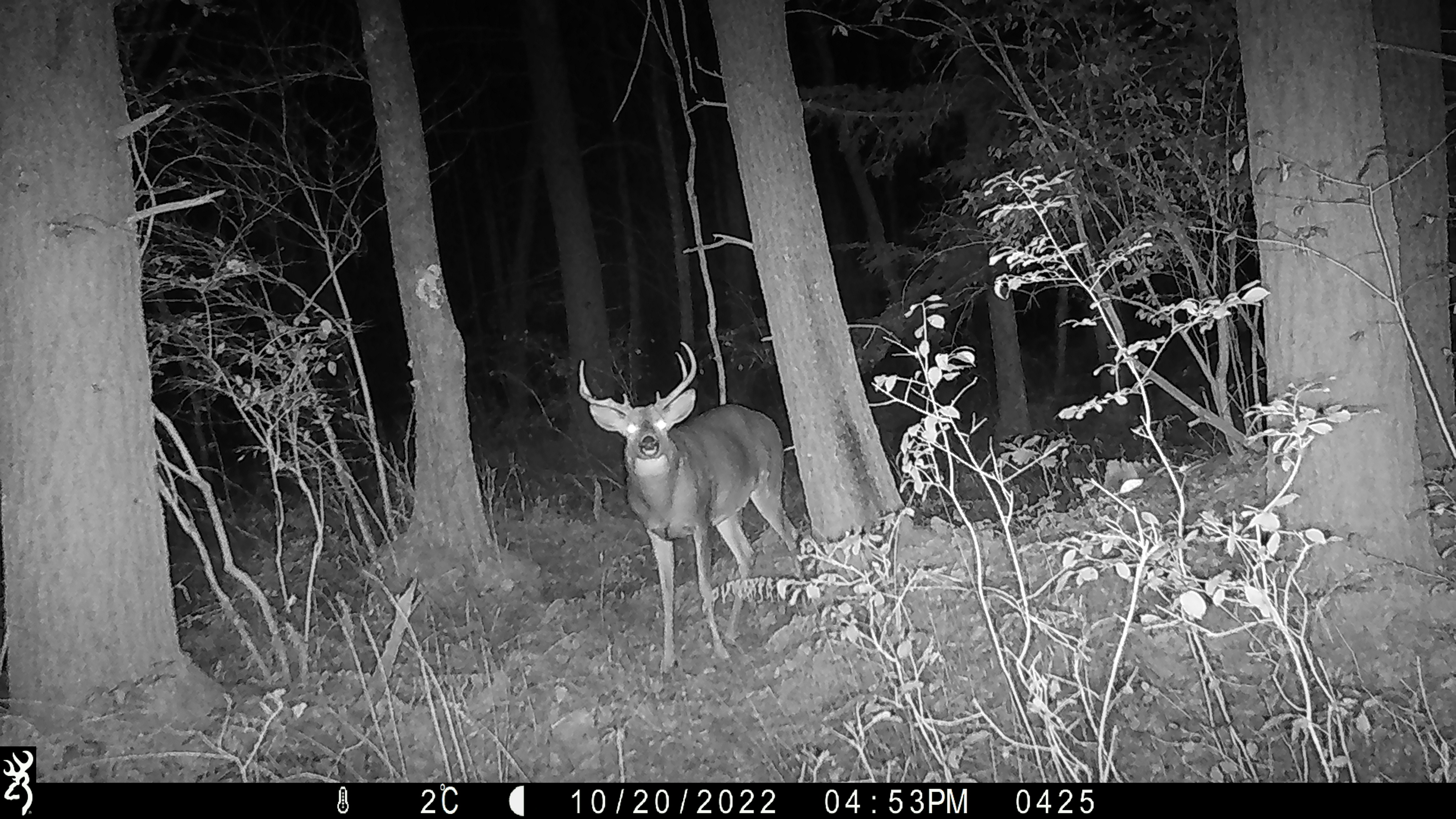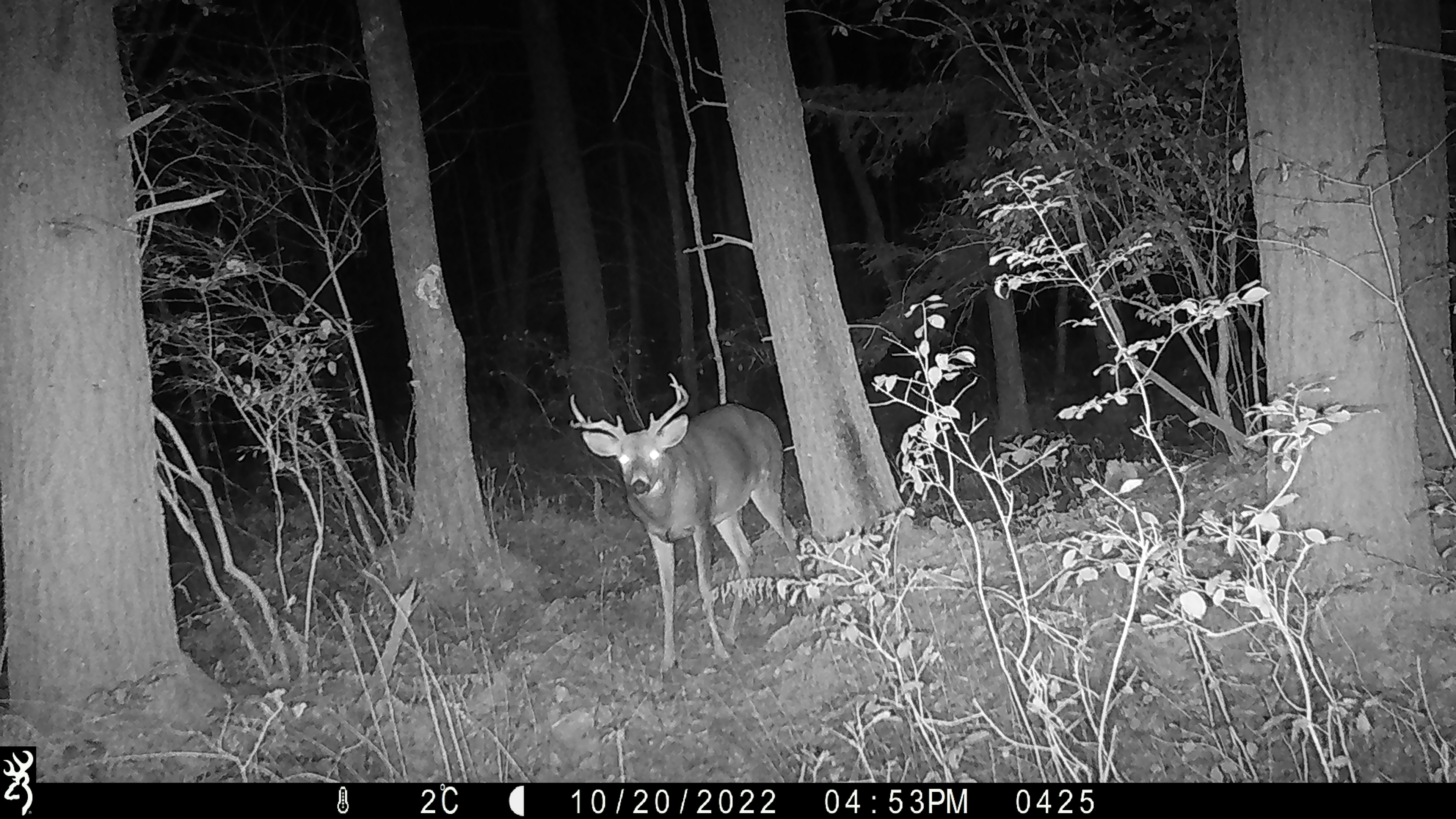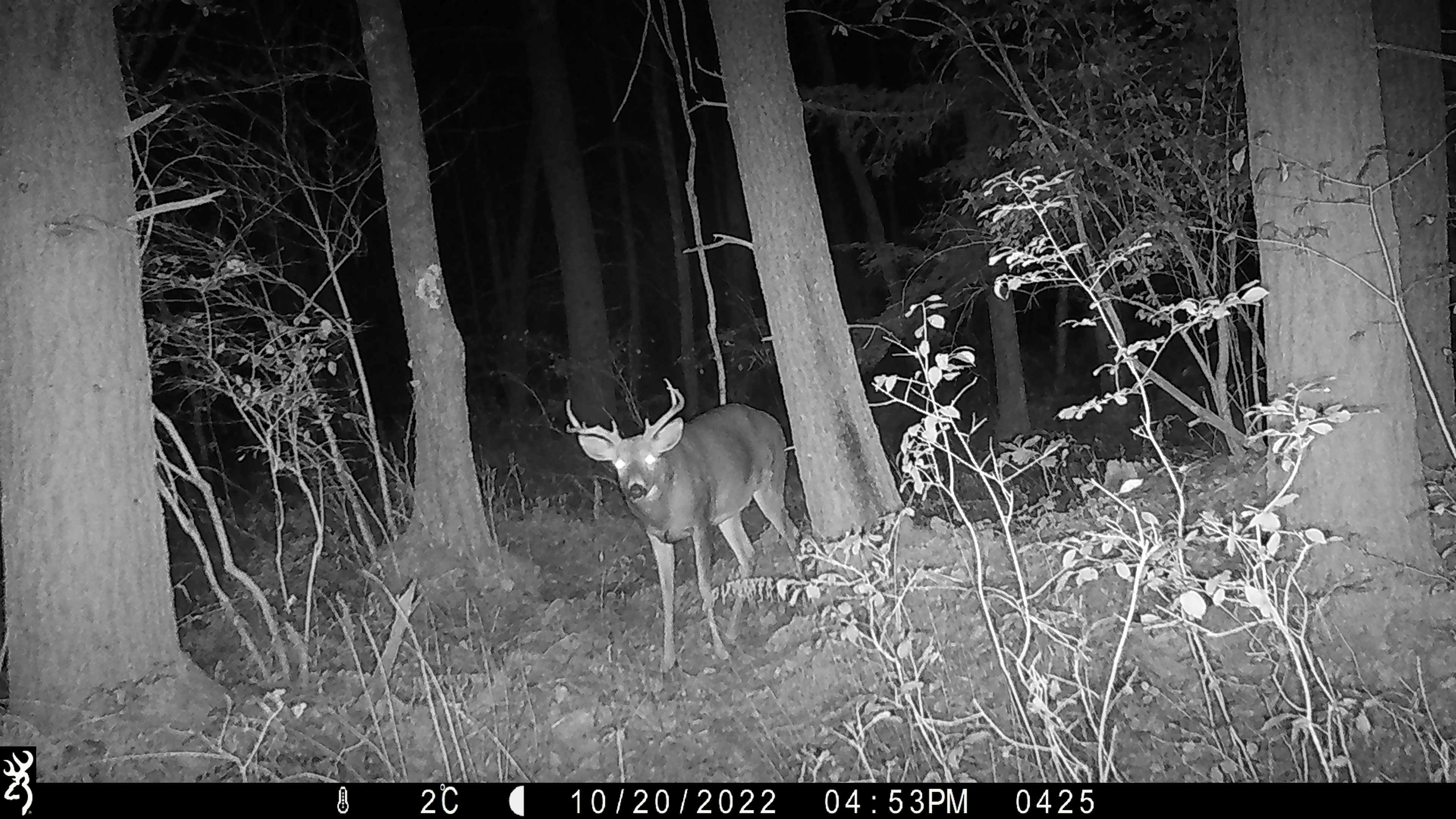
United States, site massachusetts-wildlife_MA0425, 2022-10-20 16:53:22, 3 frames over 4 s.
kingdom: Animalia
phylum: Chordata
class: Mammalia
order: Artiodactyla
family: Cervidae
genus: Odocoileus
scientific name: Odocoileus virginianus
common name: white-tailed deer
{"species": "white-tailed deer (Odocoileus virginianus)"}